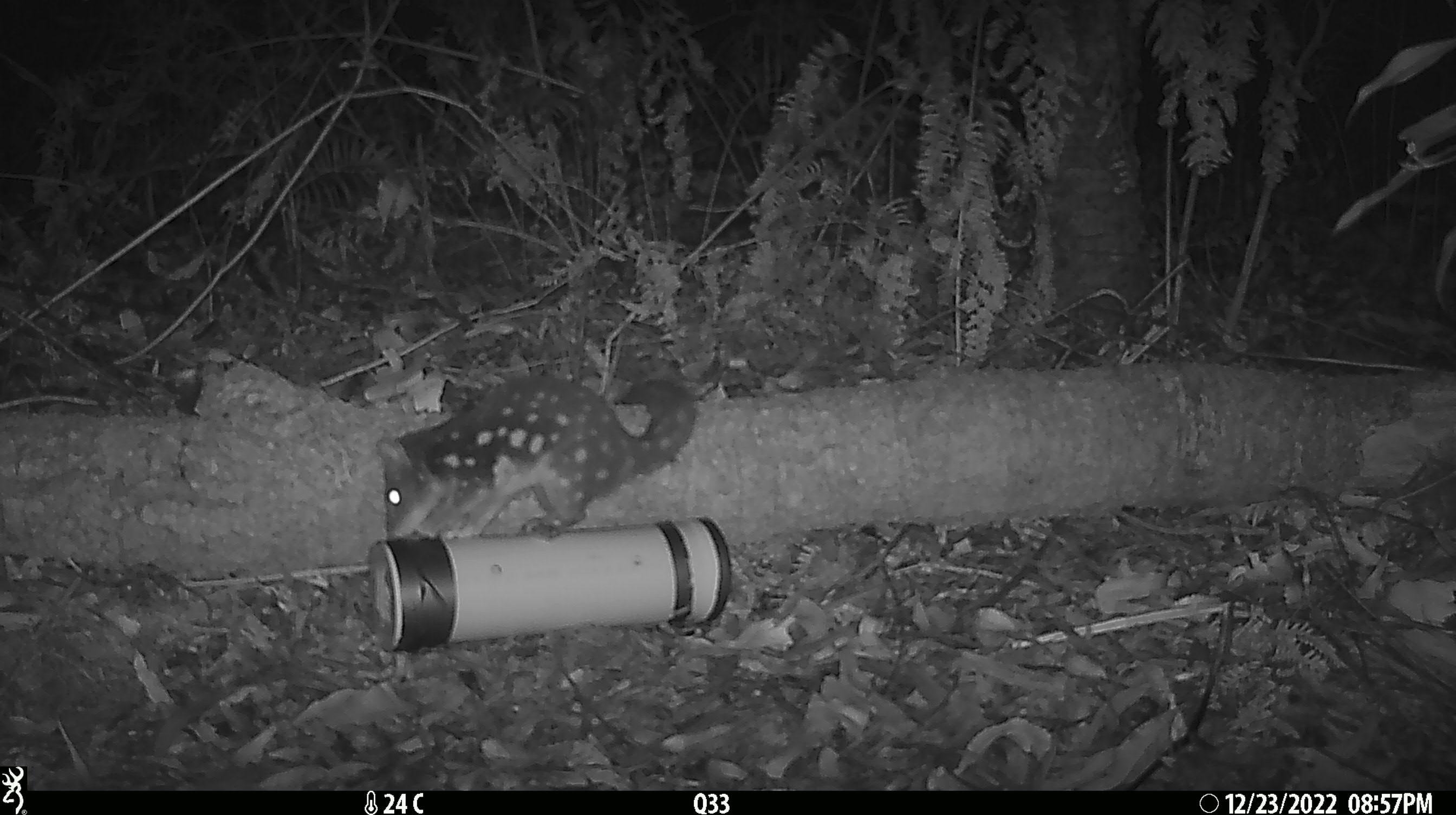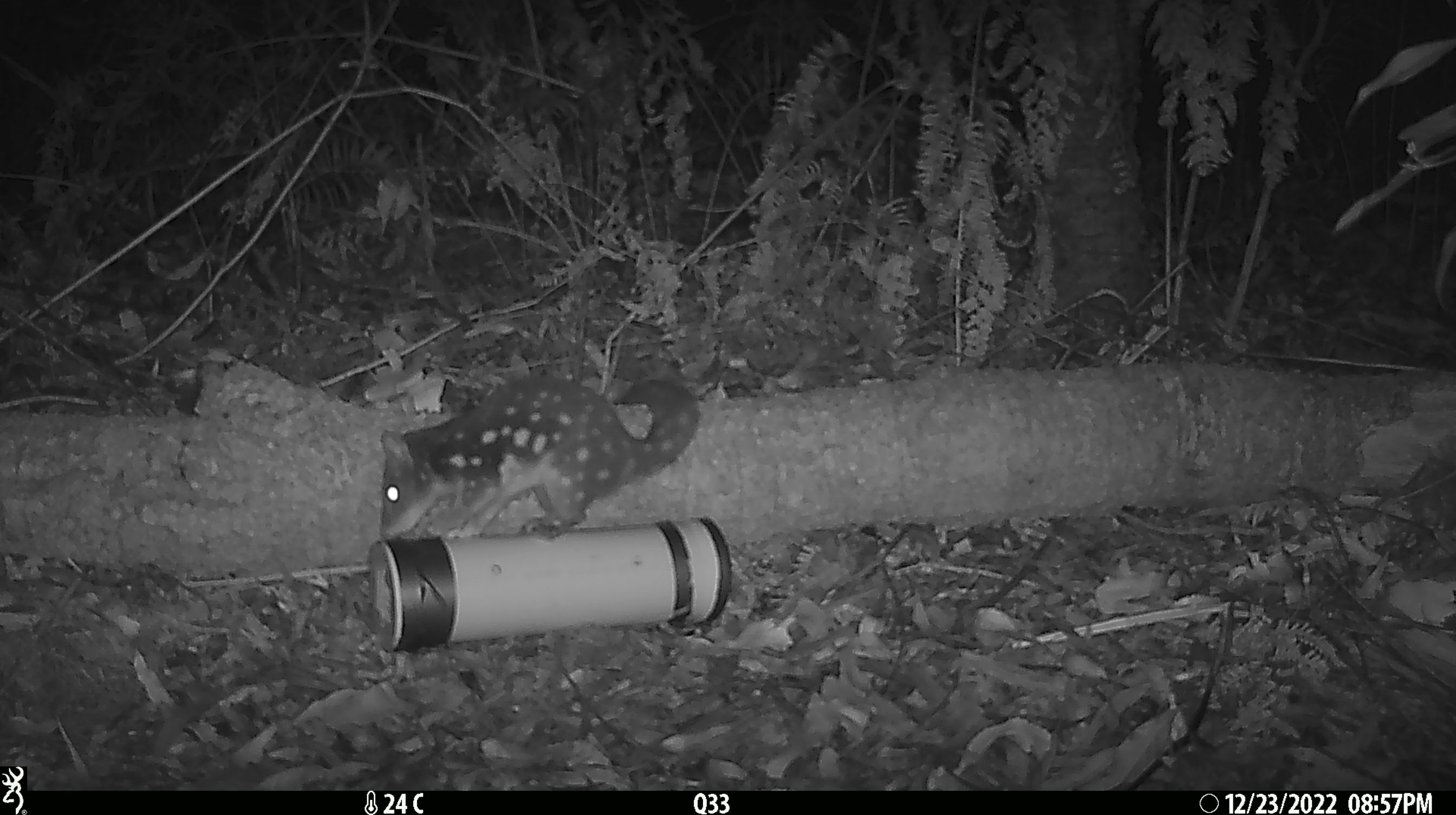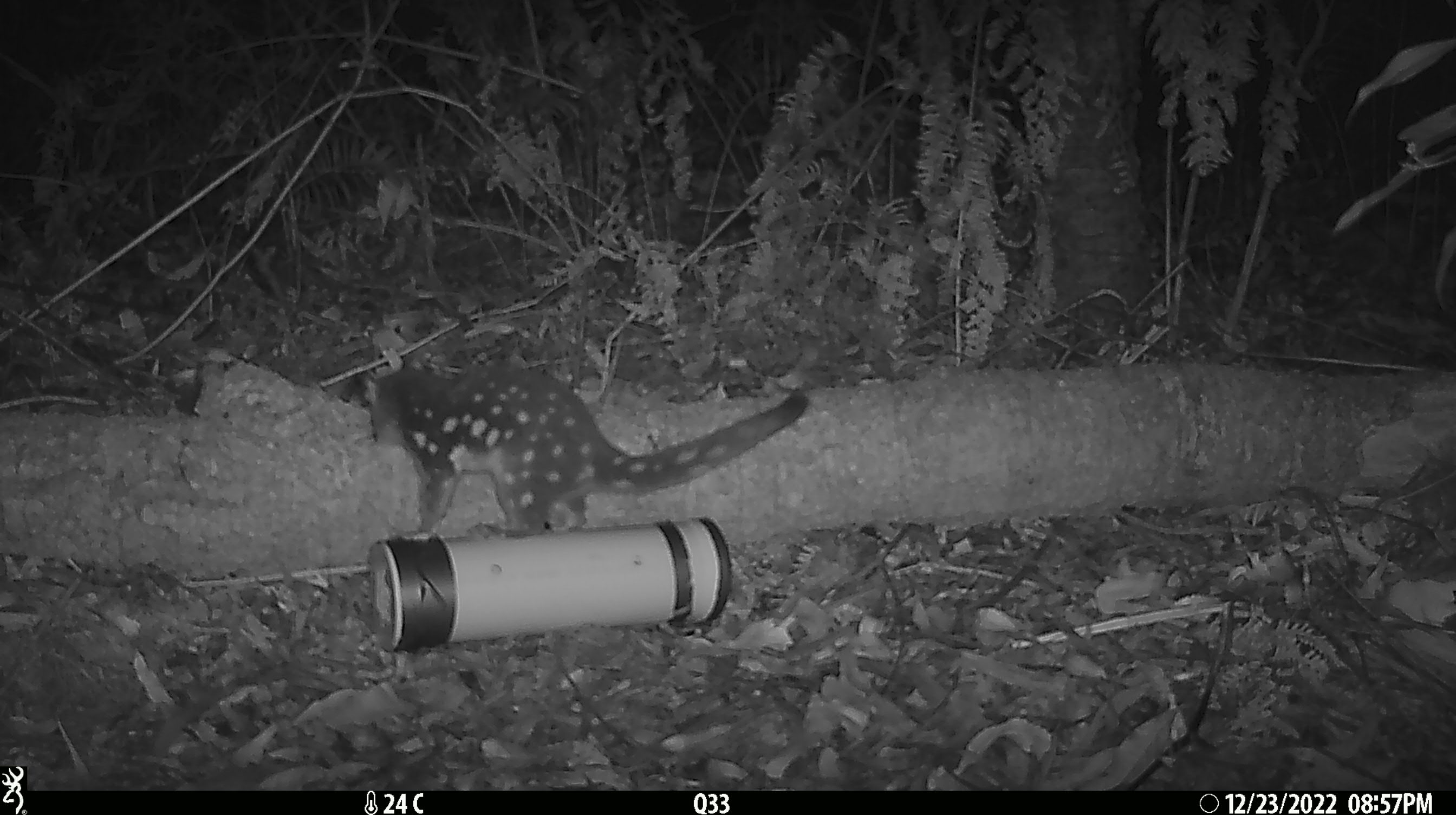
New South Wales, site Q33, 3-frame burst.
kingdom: Animalia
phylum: Chordata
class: Mammalia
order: Dasyuromorphia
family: Dasyuridae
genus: Dasyurus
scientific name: Dasyurus maculatus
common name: spotted-tailed quoll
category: quoll